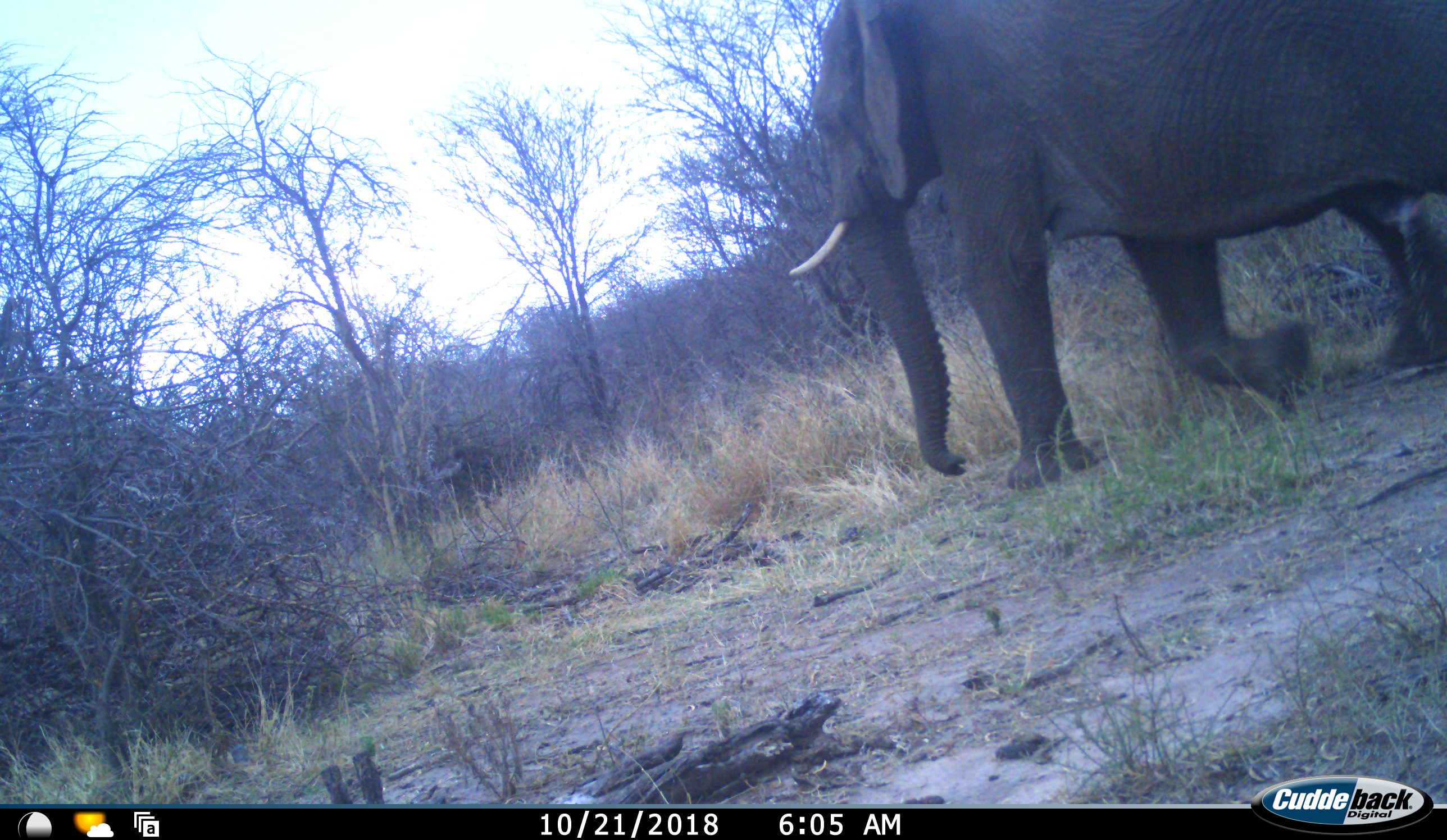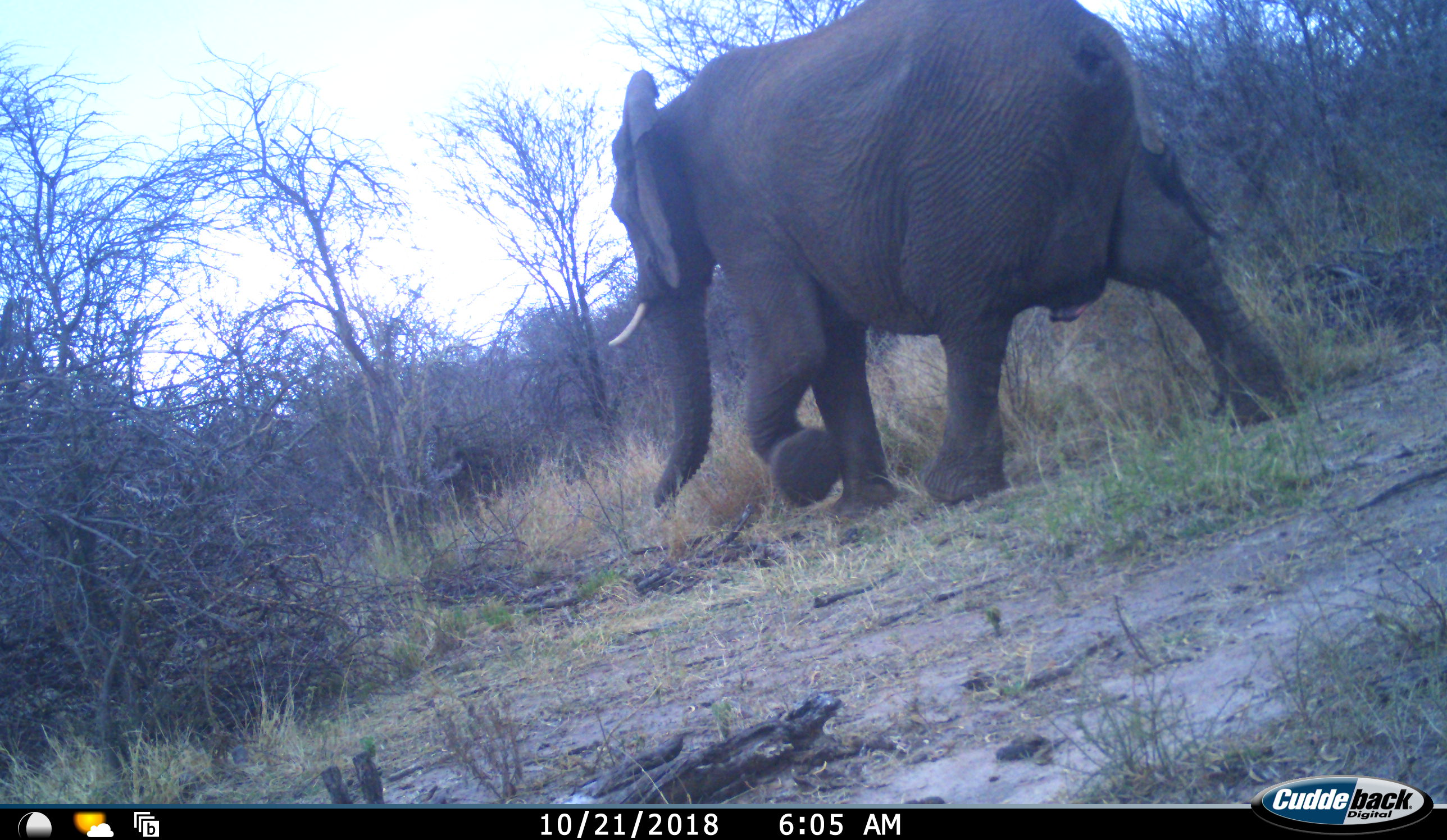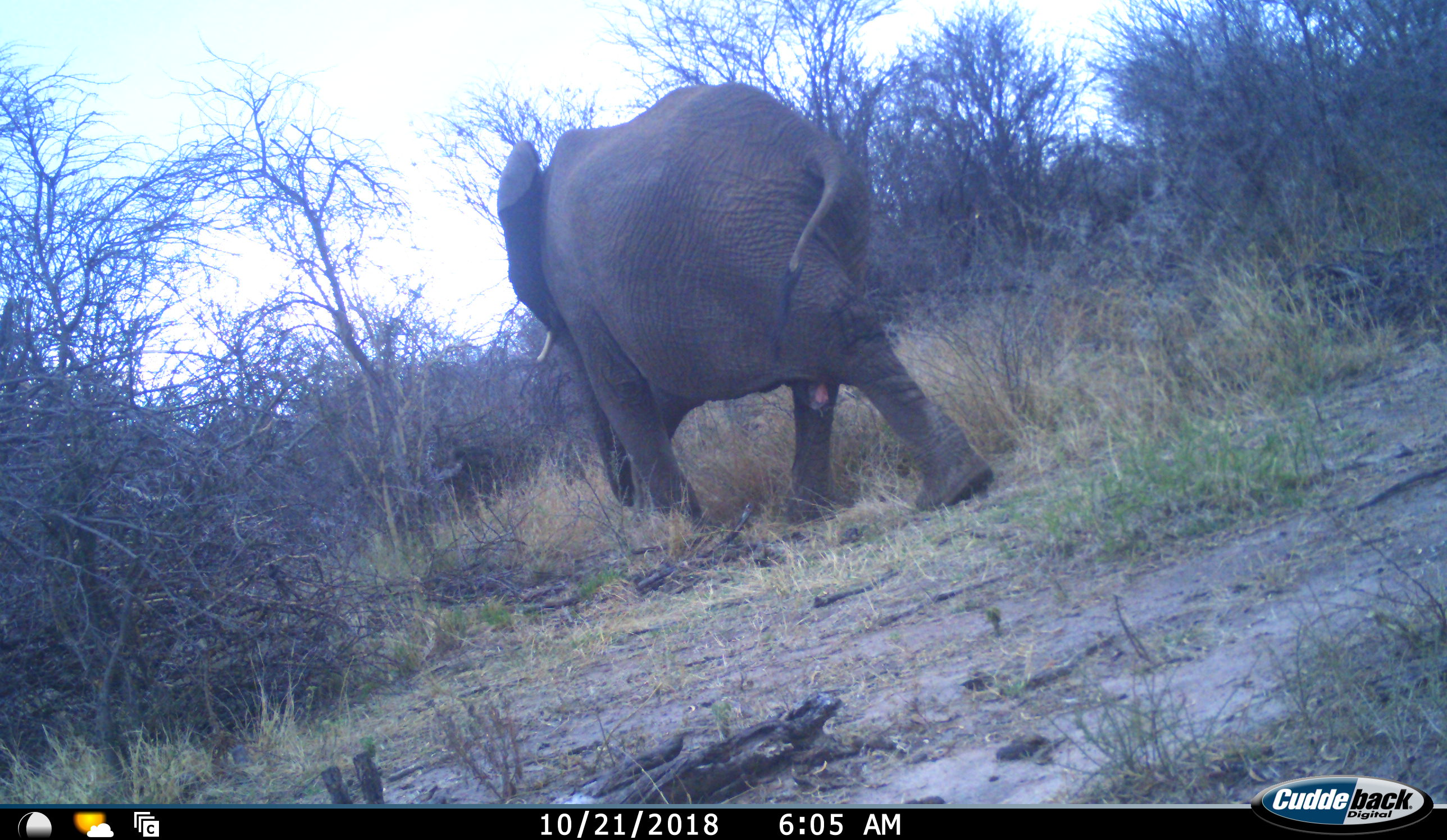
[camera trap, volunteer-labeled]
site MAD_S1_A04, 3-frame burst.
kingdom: Animalia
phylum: Chordata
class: Mammalia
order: Proboscidea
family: Elephantidae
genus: Loxodonta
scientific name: Loxodonta africana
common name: african bush elephant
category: elephant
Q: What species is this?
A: Elephant (african bush elephant) (Loxodonta africana).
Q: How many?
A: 1.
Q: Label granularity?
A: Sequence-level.